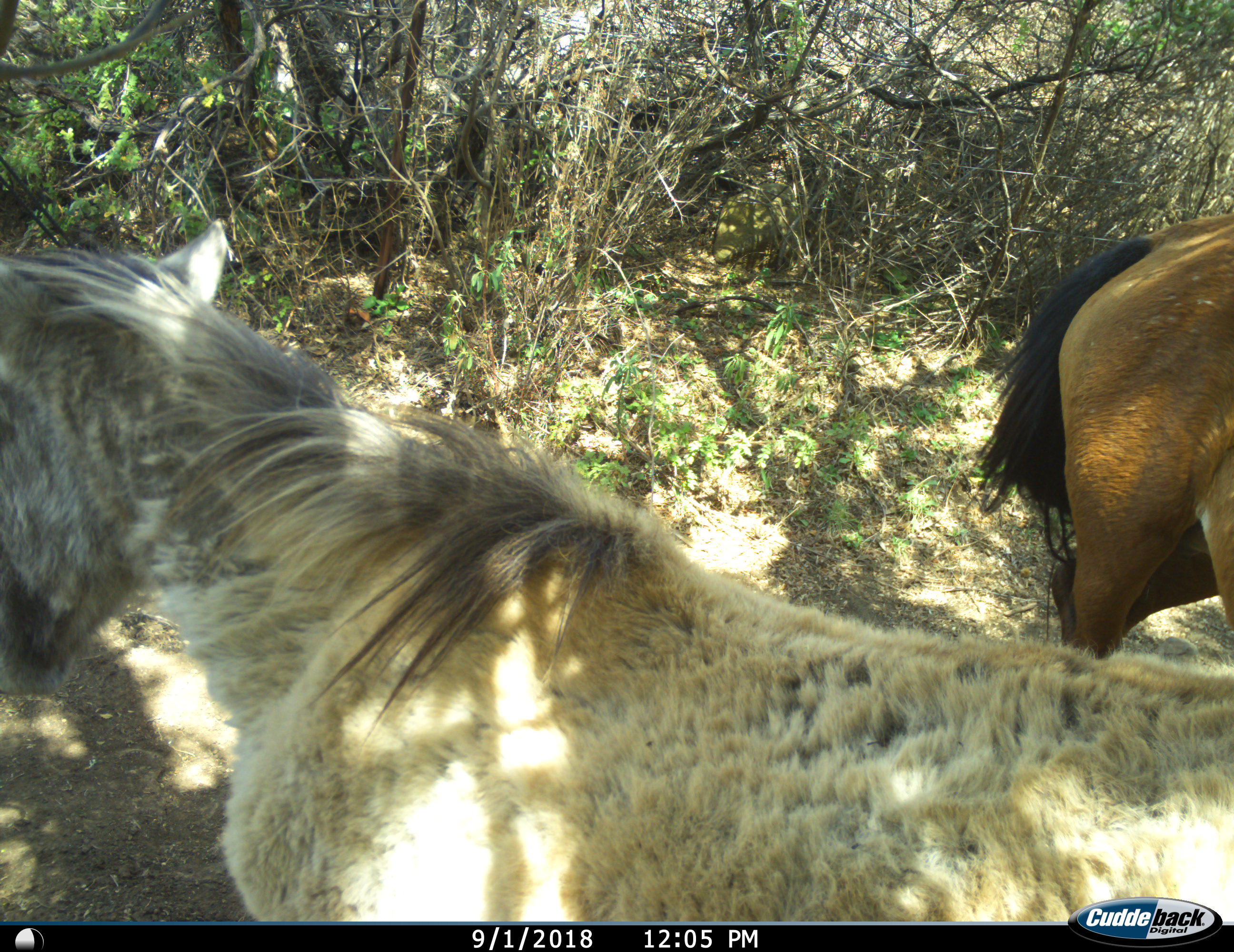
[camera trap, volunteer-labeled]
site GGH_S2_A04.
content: unidentified animal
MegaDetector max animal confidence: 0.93